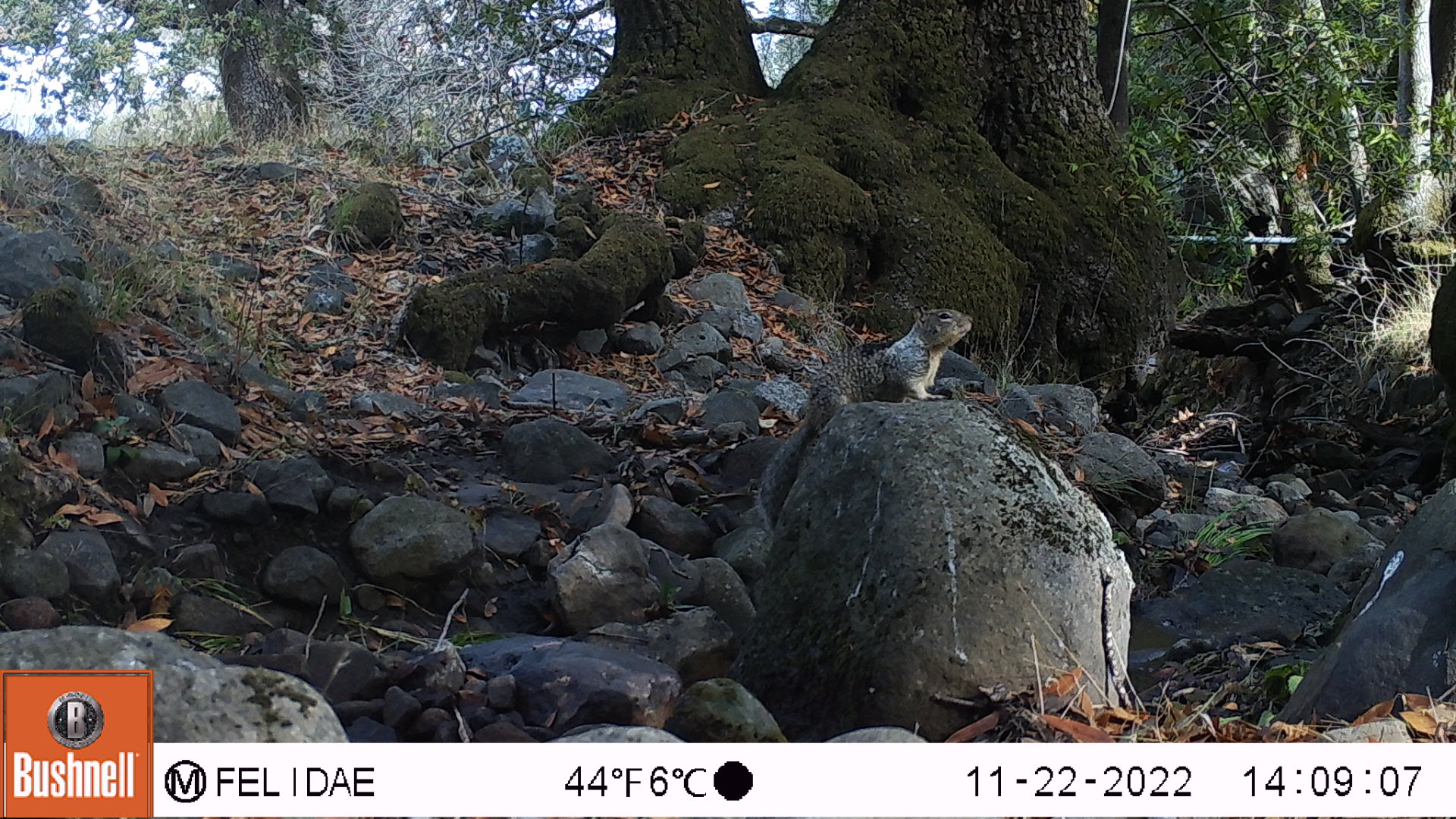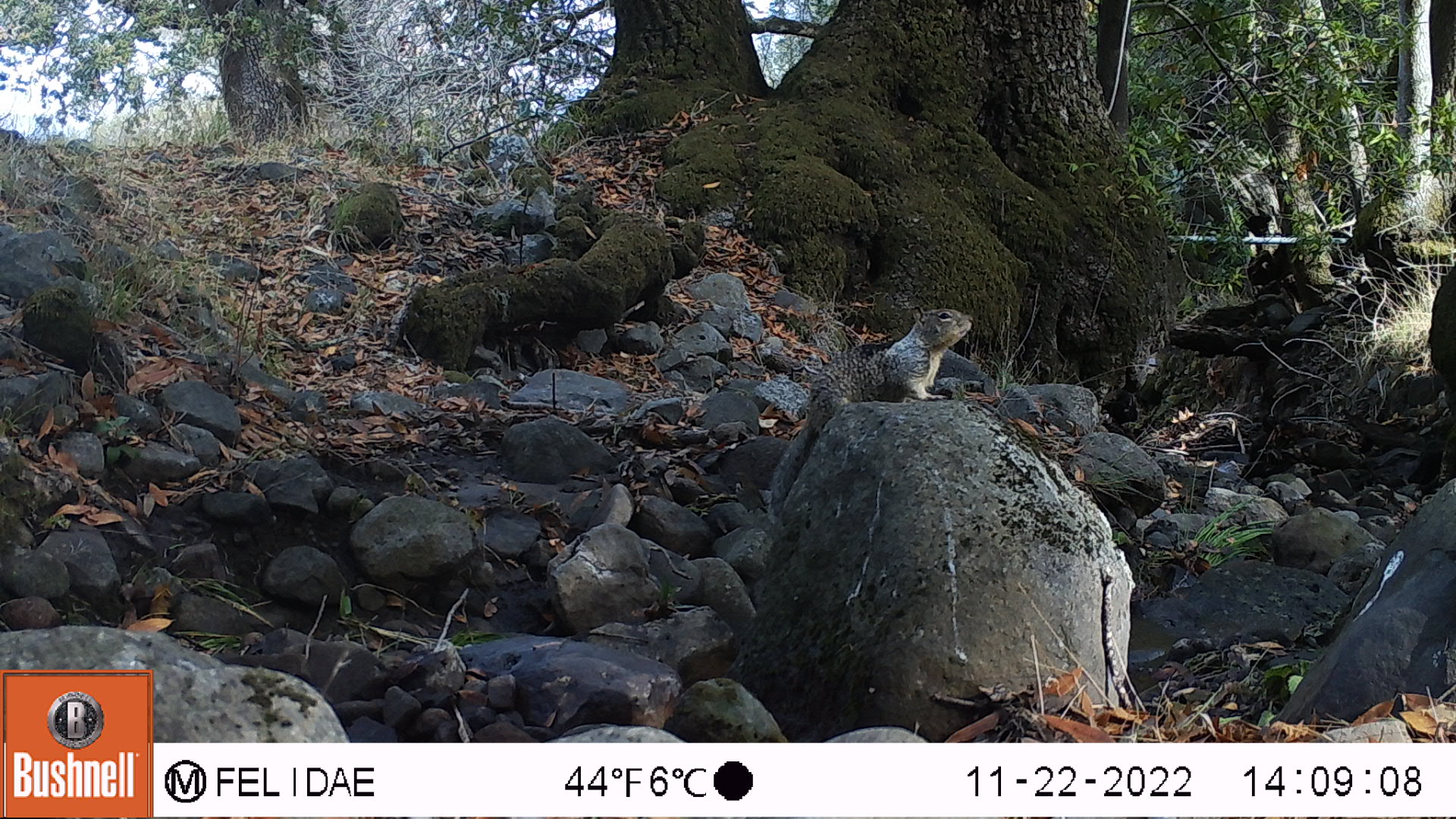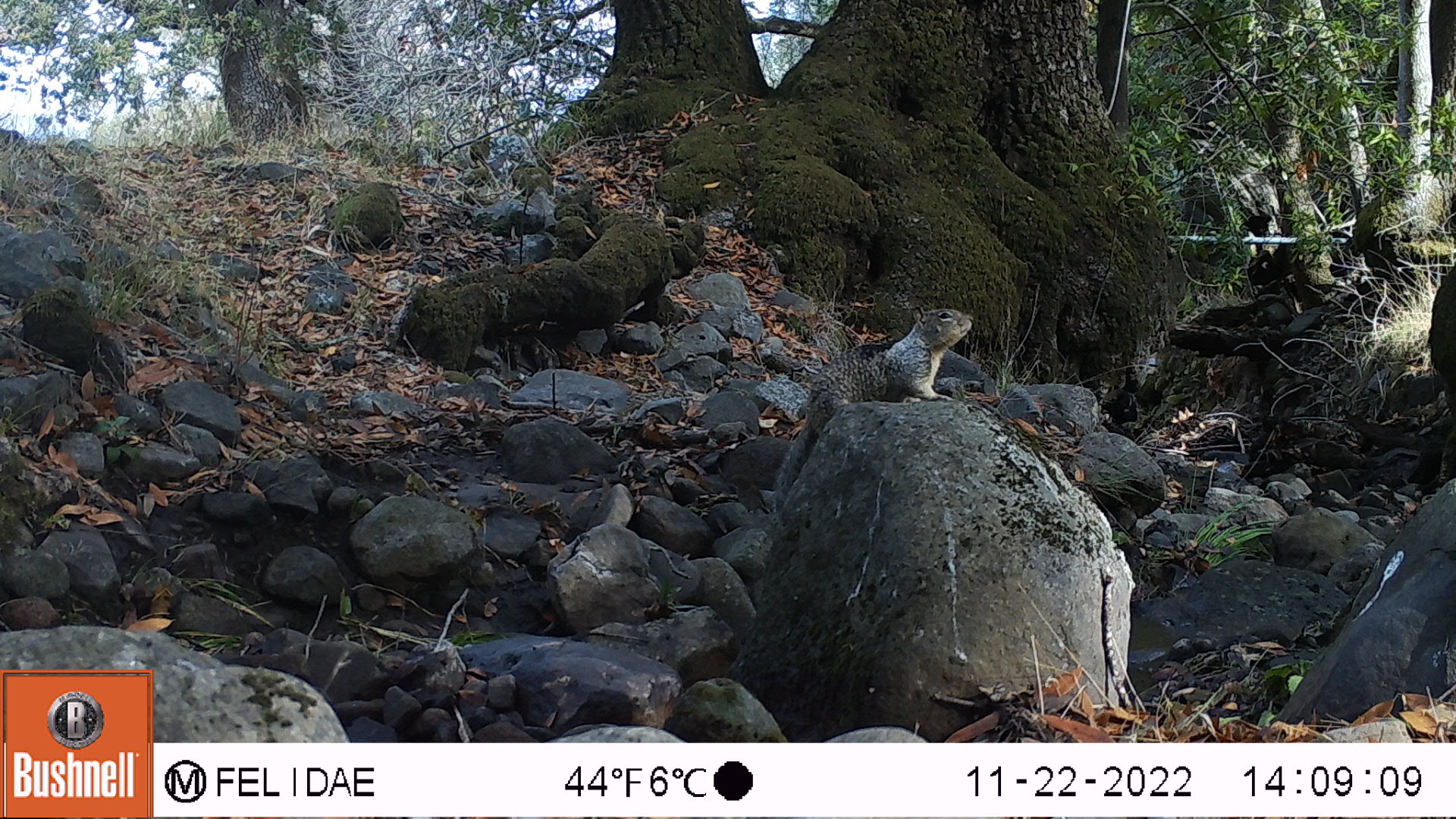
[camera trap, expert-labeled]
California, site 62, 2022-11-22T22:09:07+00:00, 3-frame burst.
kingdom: Animalia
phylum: Chordata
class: Mammalia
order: Rodentia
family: Sciuridae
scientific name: Sciuridae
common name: squirrel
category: unknown squirrel